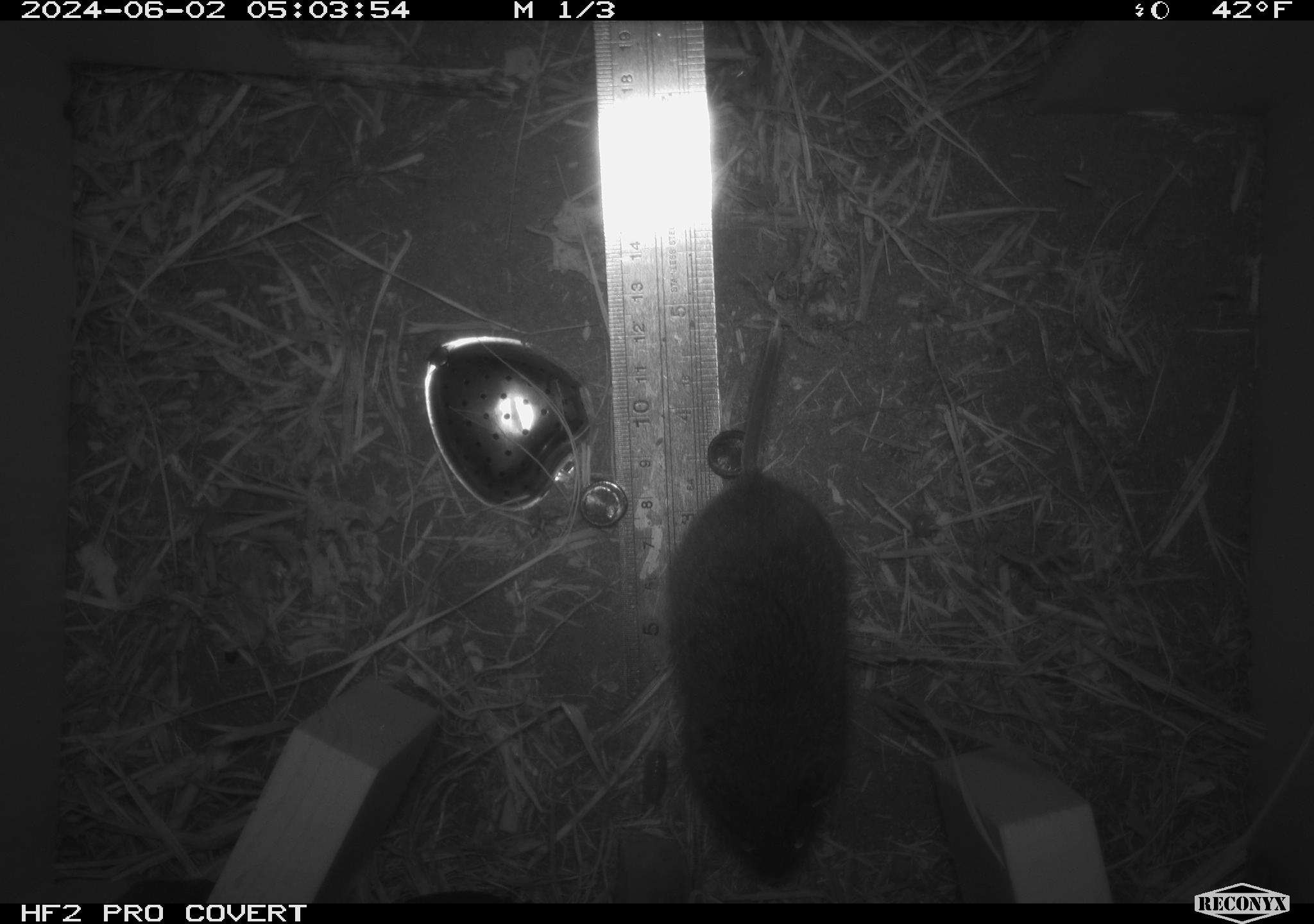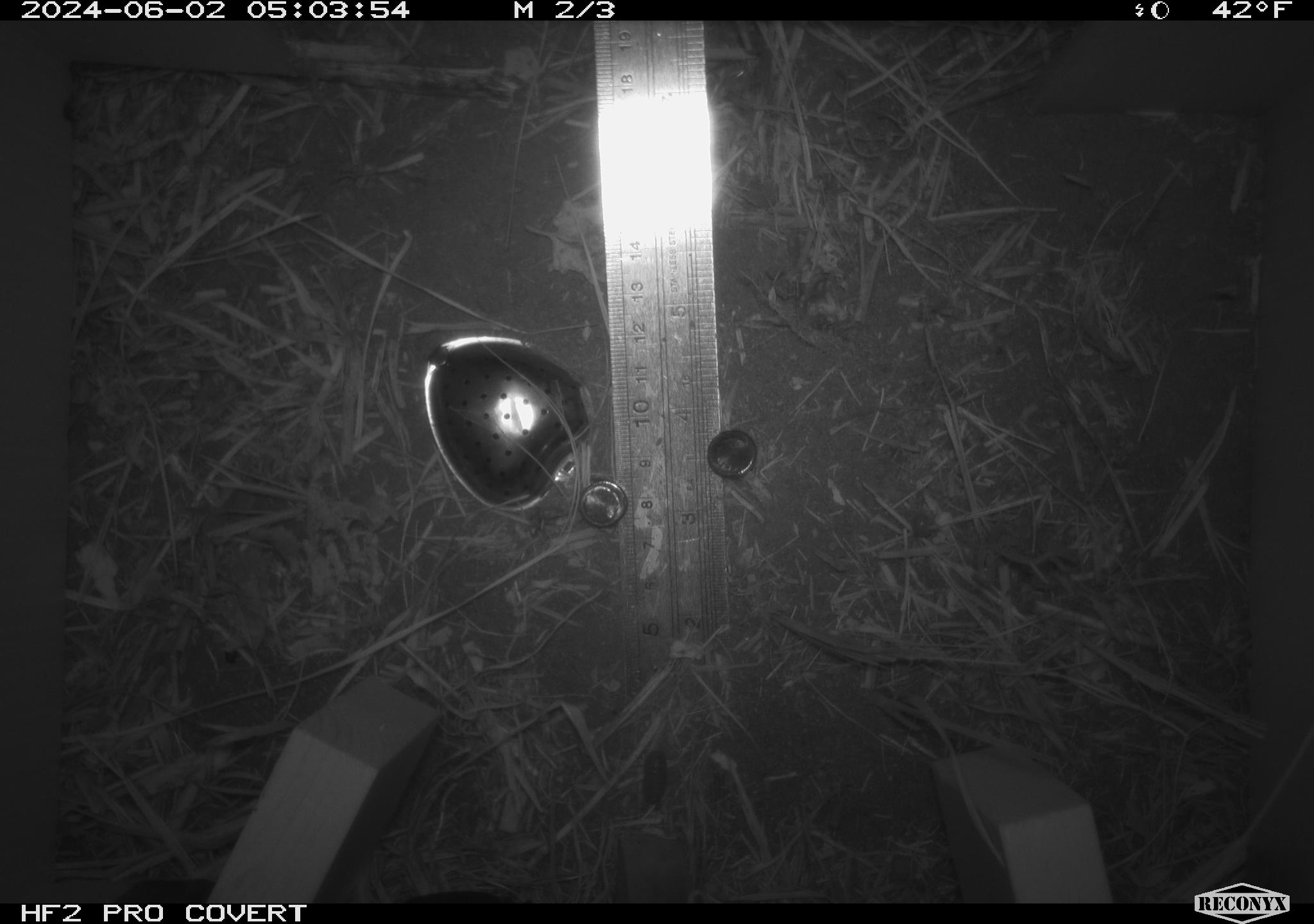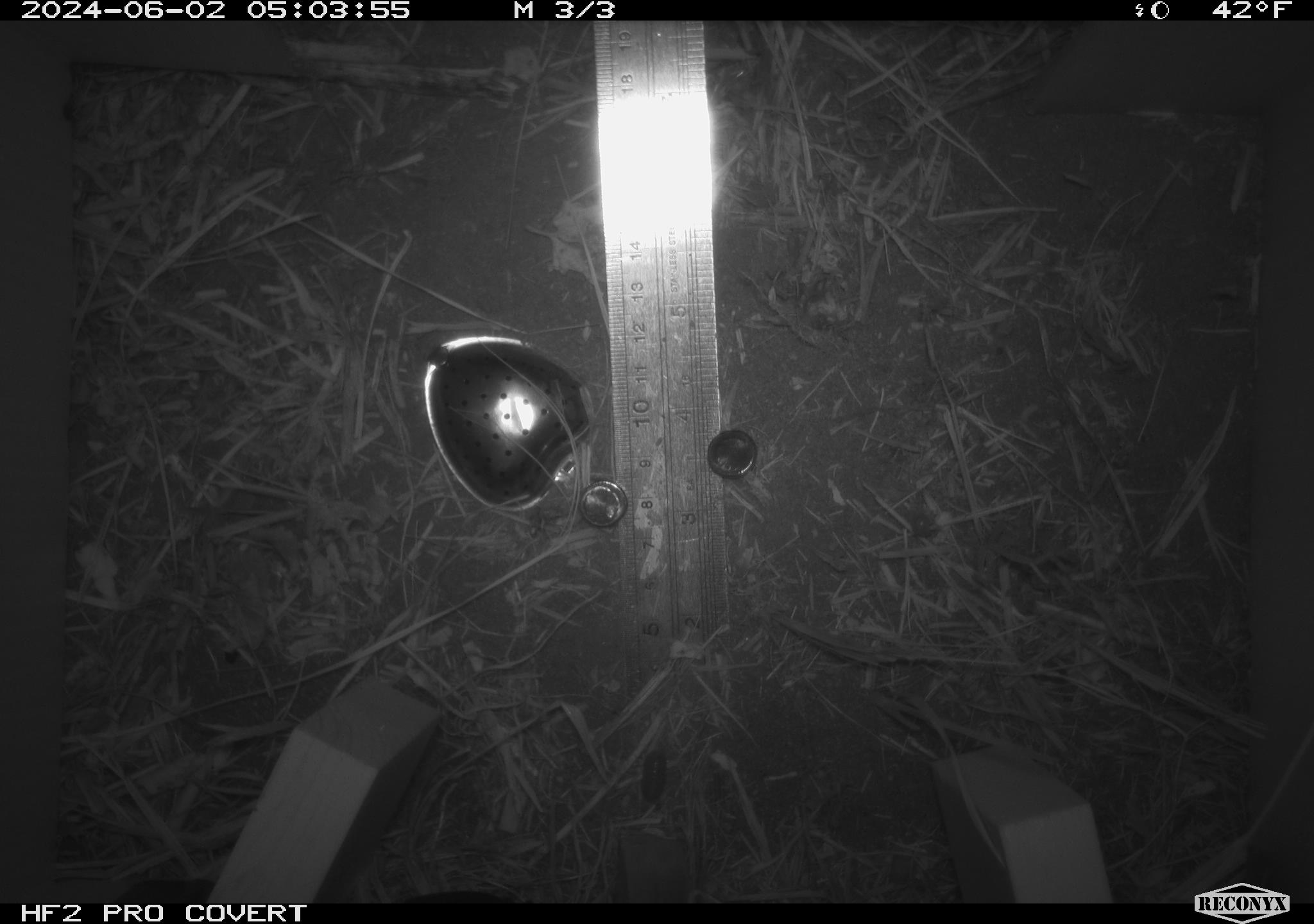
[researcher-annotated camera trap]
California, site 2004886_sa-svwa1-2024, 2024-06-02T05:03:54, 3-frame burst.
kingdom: Animalia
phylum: Chordata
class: Mammalia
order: Rodentia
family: Cricetidae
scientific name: Arvicolinae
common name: voles, lemmings, and muskrats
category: arvicolinae subfamily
Arvicolinae subfamily (voles, lemmings, and muskrats) (Arvicolinae).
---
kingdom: Animalia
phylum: Arthropoda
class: Malacostraca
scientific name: Malacostraca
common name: amphipods, crabs, isopods, krill, lobsters and shrimps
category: malacostracan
Malacostracan (amphipods, crabs, isopods, krill, lobsters and shrimps) (Malacostraca).